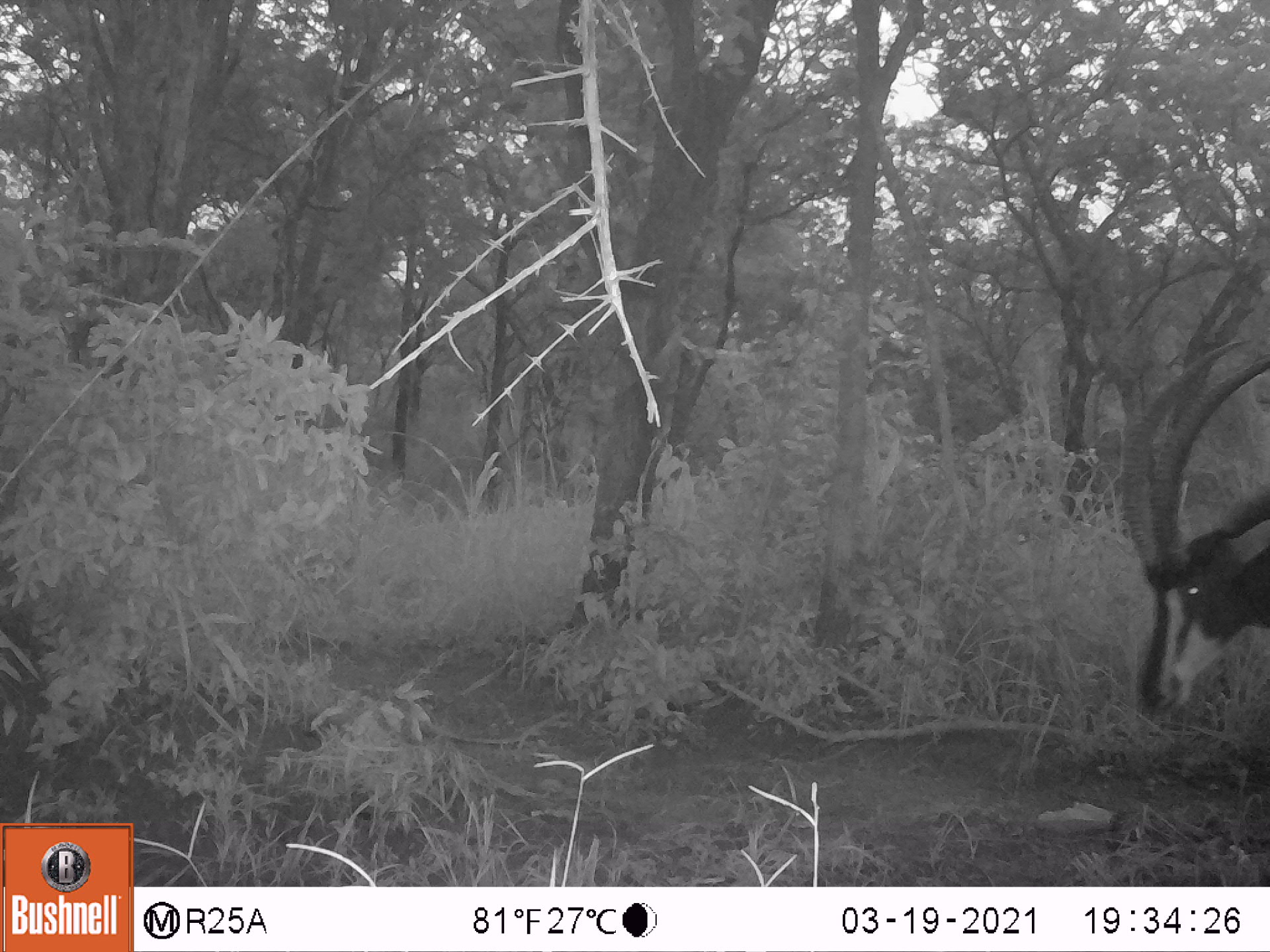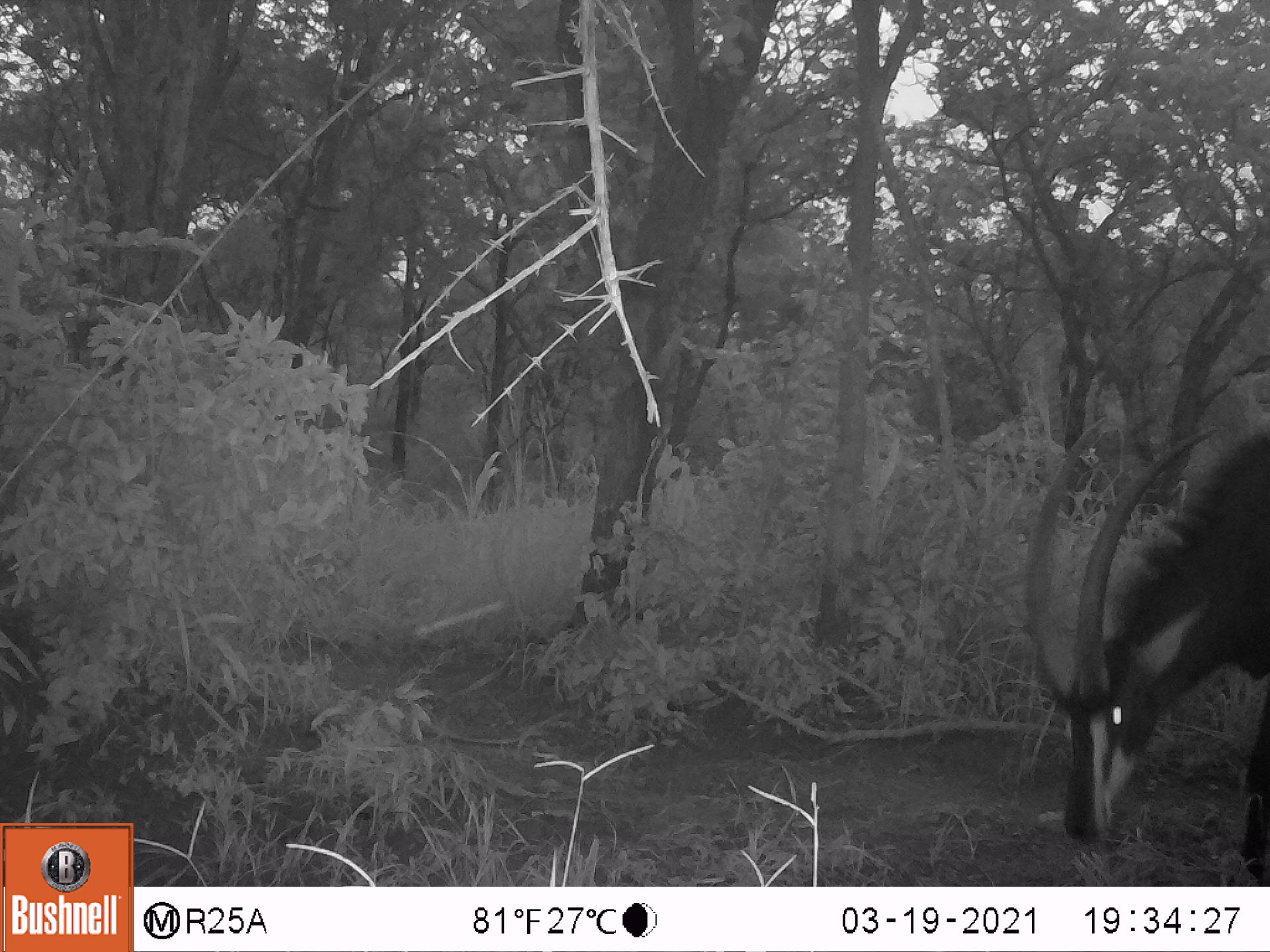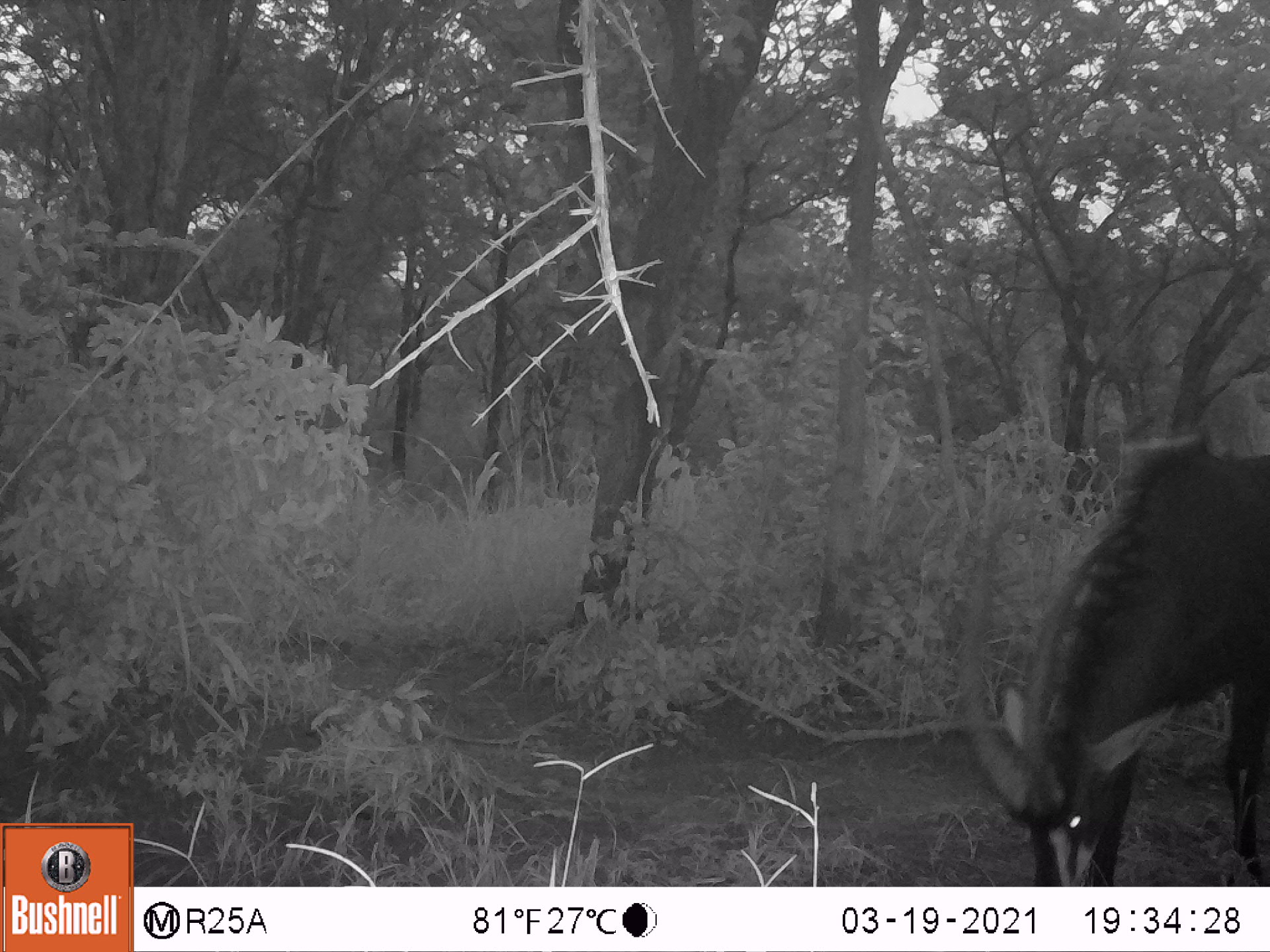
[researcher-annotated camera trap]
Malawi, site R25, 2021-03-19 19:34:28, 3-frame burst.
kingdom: Animalia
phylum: Chordata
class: Mammalia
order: Artiodactyla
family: Bovidae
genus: Hippotragus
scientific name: Hippotragus niger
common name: sable antelope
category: sable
Sable (sable antelope) (Hippotragus niger), count 1.